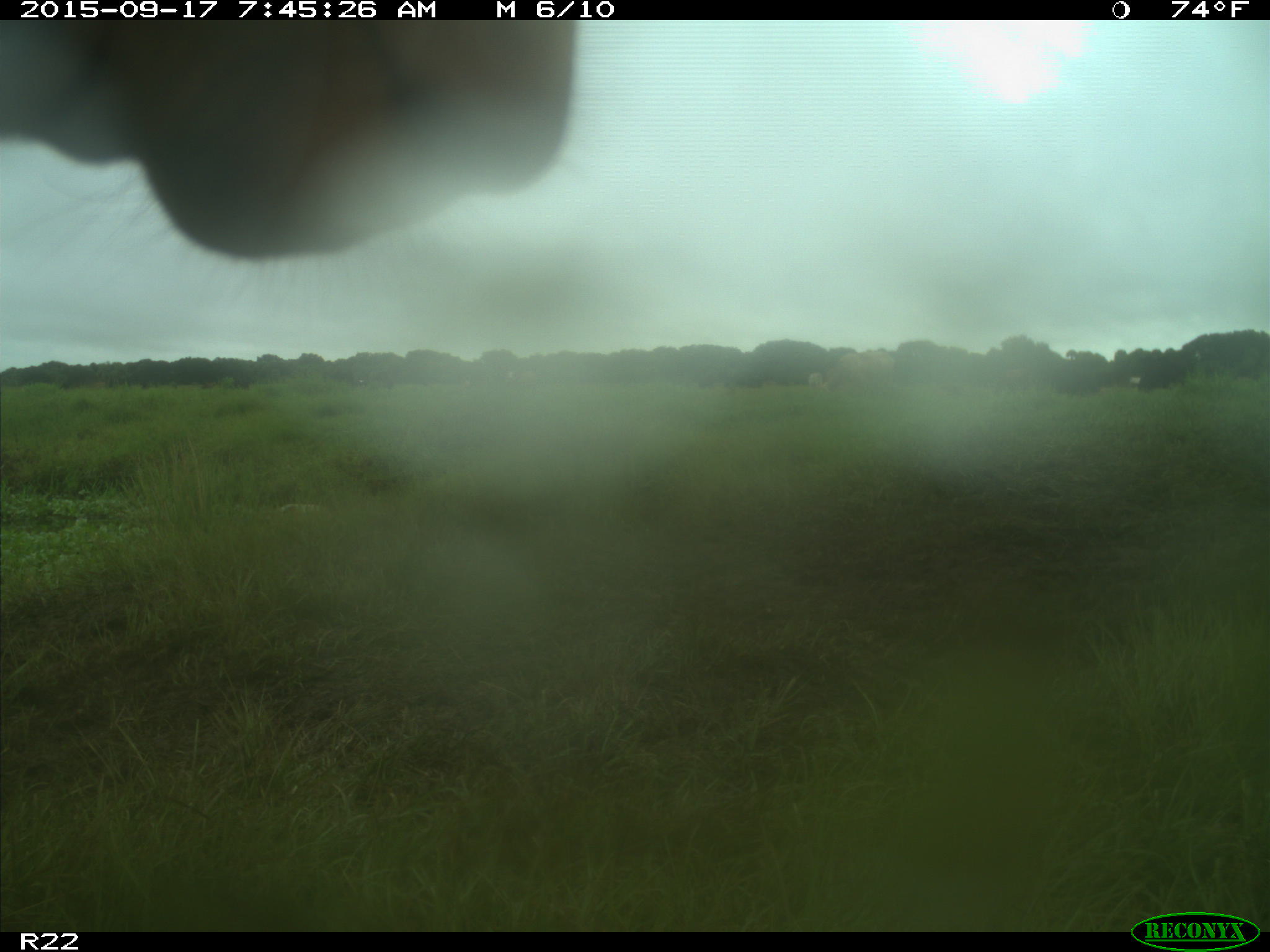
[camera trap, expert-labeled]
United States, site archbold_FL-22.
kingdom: Animalia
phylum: Chordata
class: Mammalia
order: Artiodactyla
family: Bovidae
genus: Bos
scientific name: Bos taurus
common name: domestic cow